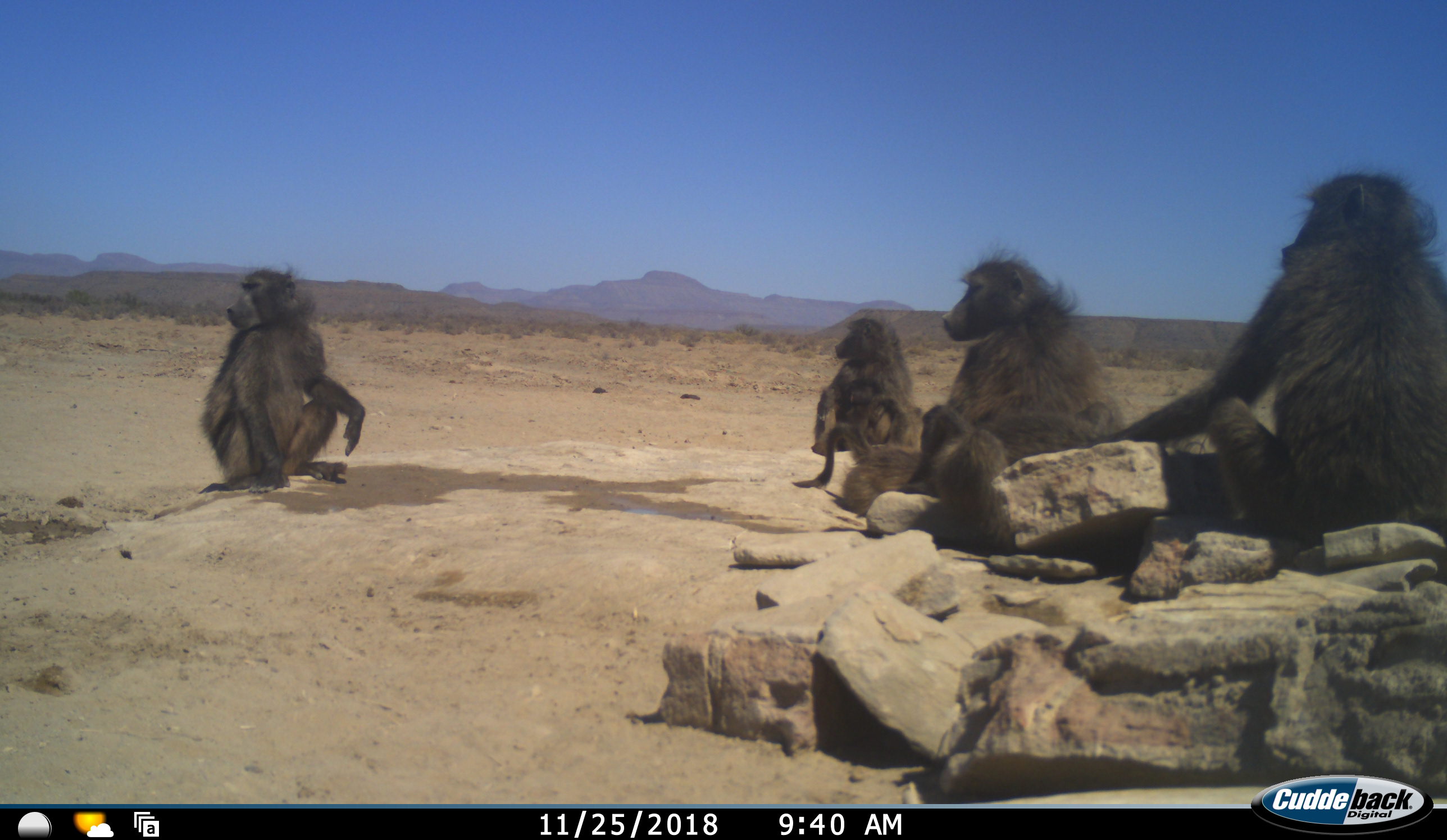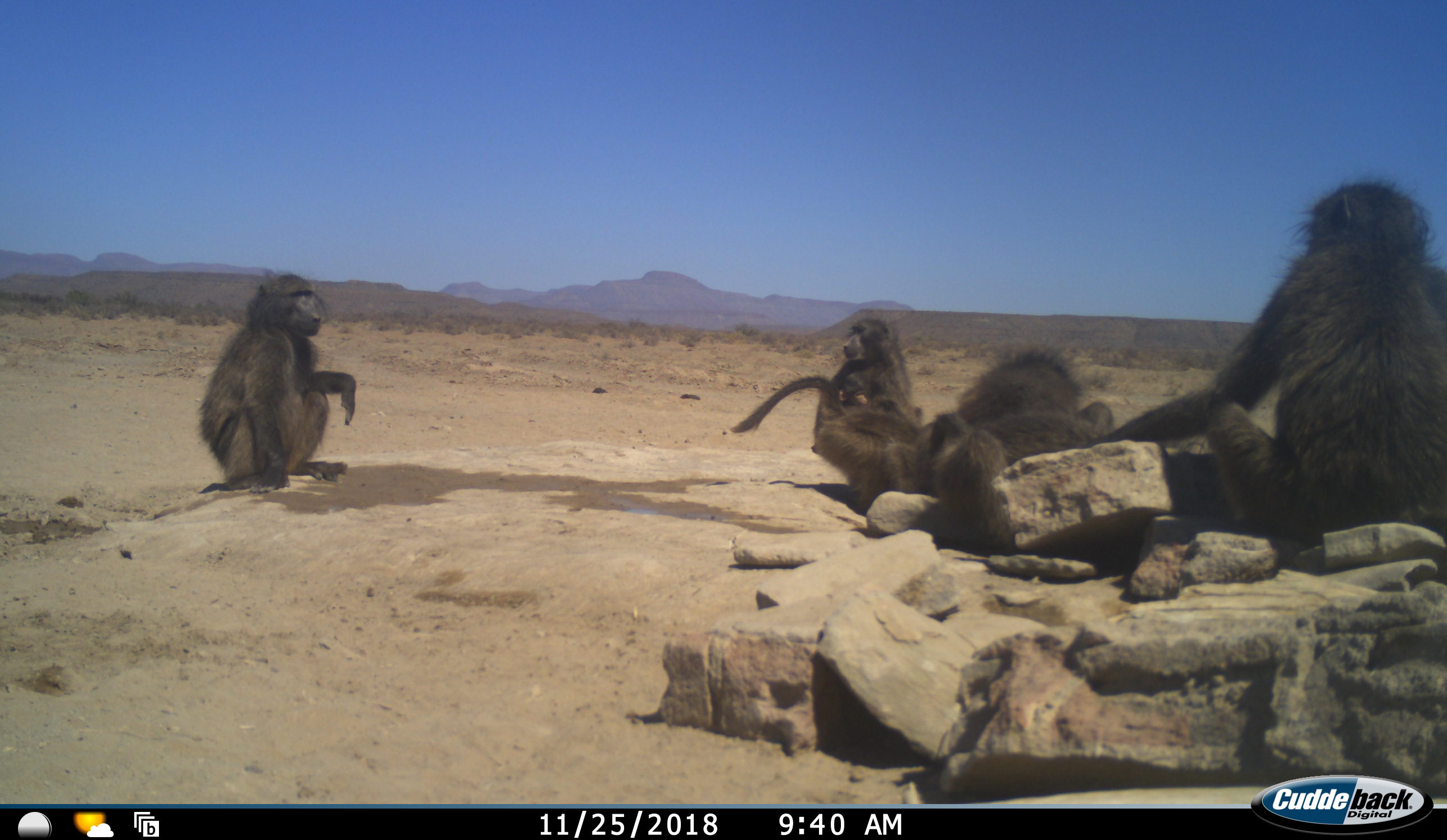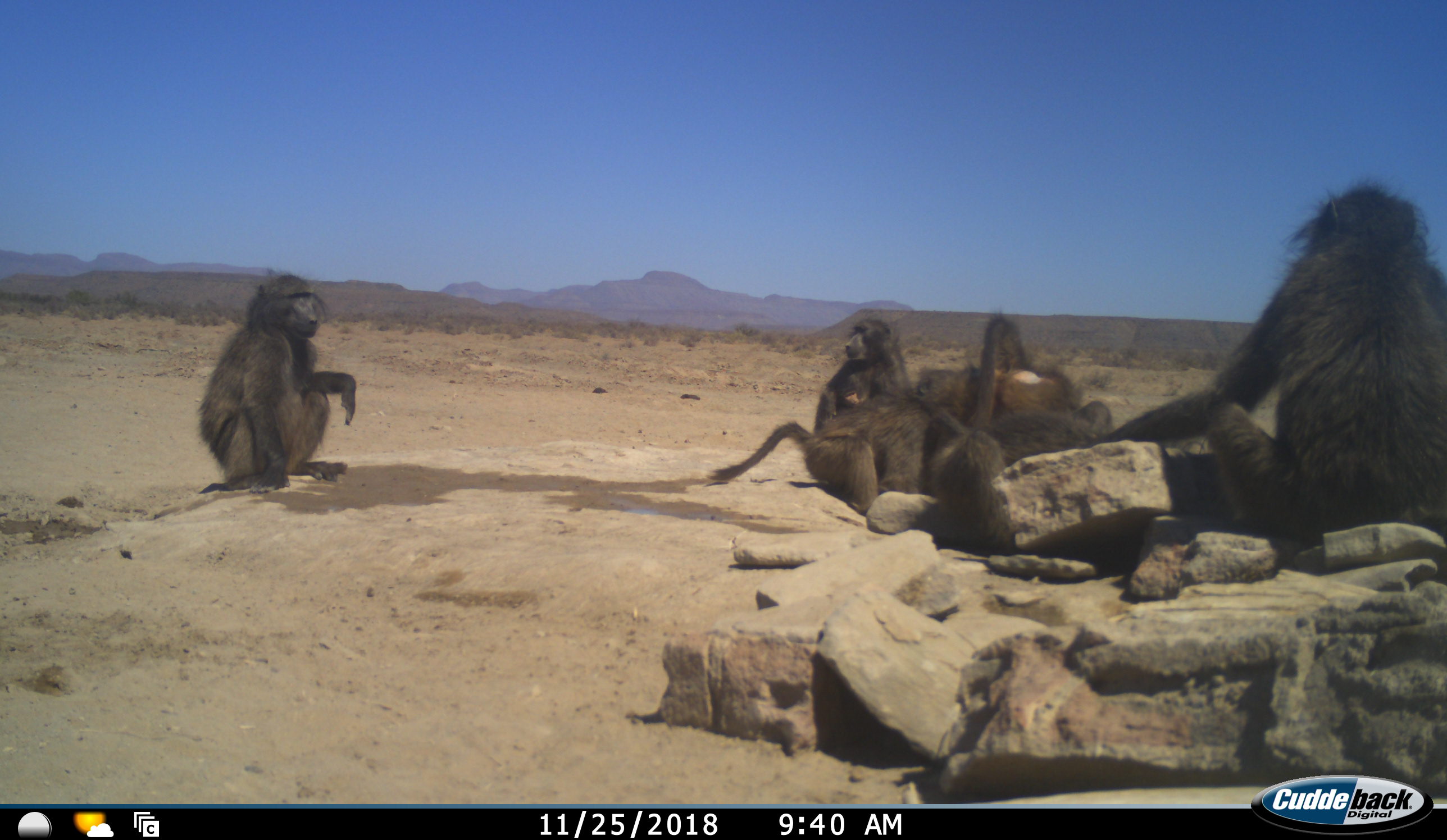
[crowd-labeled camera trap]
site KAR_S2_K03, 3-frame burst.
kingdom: Animalia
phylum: Chordata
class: Mammalia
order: Primates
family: Cercopithecidae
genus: Papio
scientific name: Papio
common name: baboon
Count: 7.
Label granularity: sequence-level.